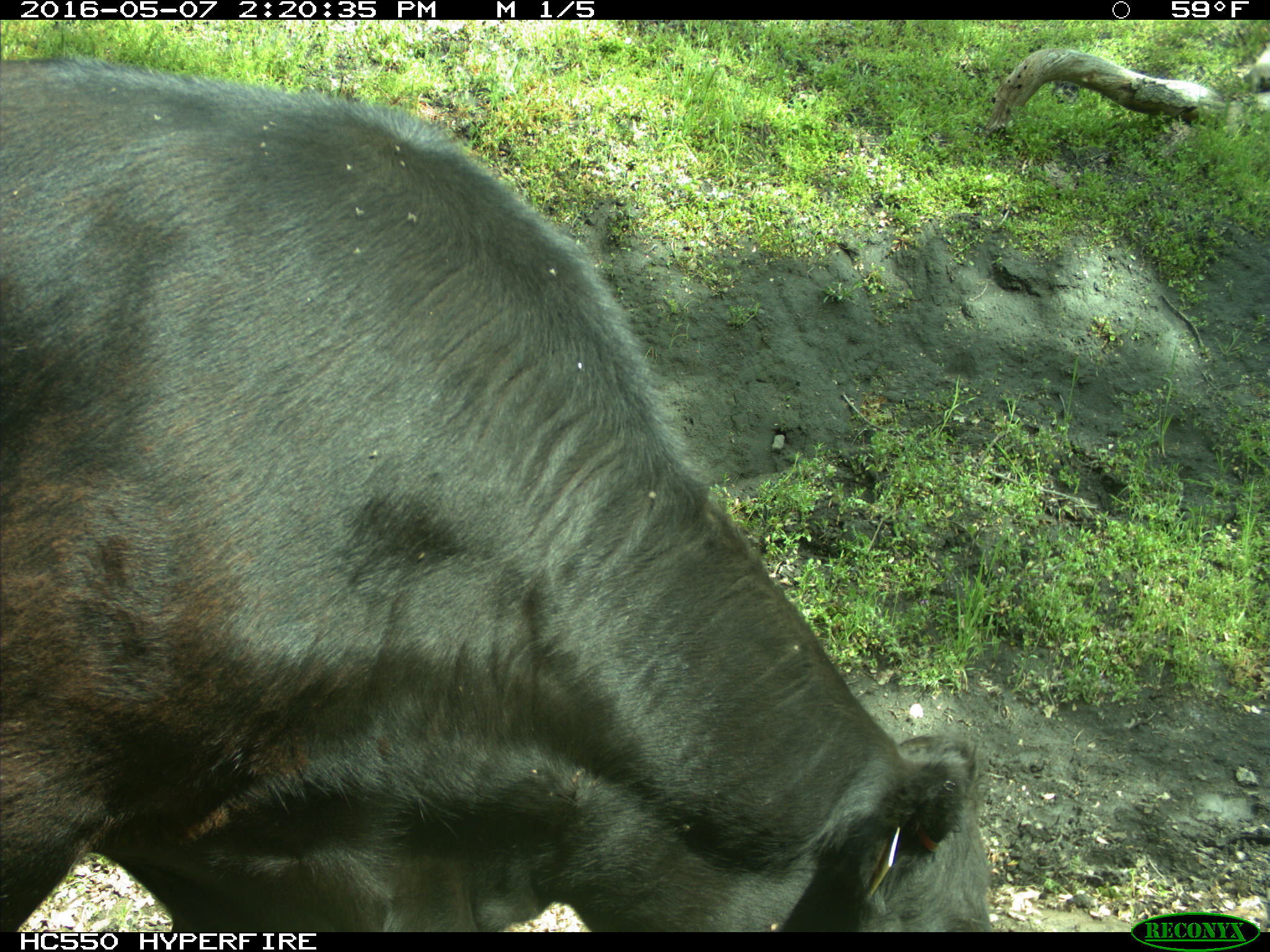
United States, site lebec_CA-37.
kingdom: Animalia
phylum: Chordata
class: Mammalia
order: Artiodactyla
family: Bovidae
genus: Bos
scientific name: Bos taurus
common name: domestic cow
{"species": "Bos taurus (domestic cow)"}